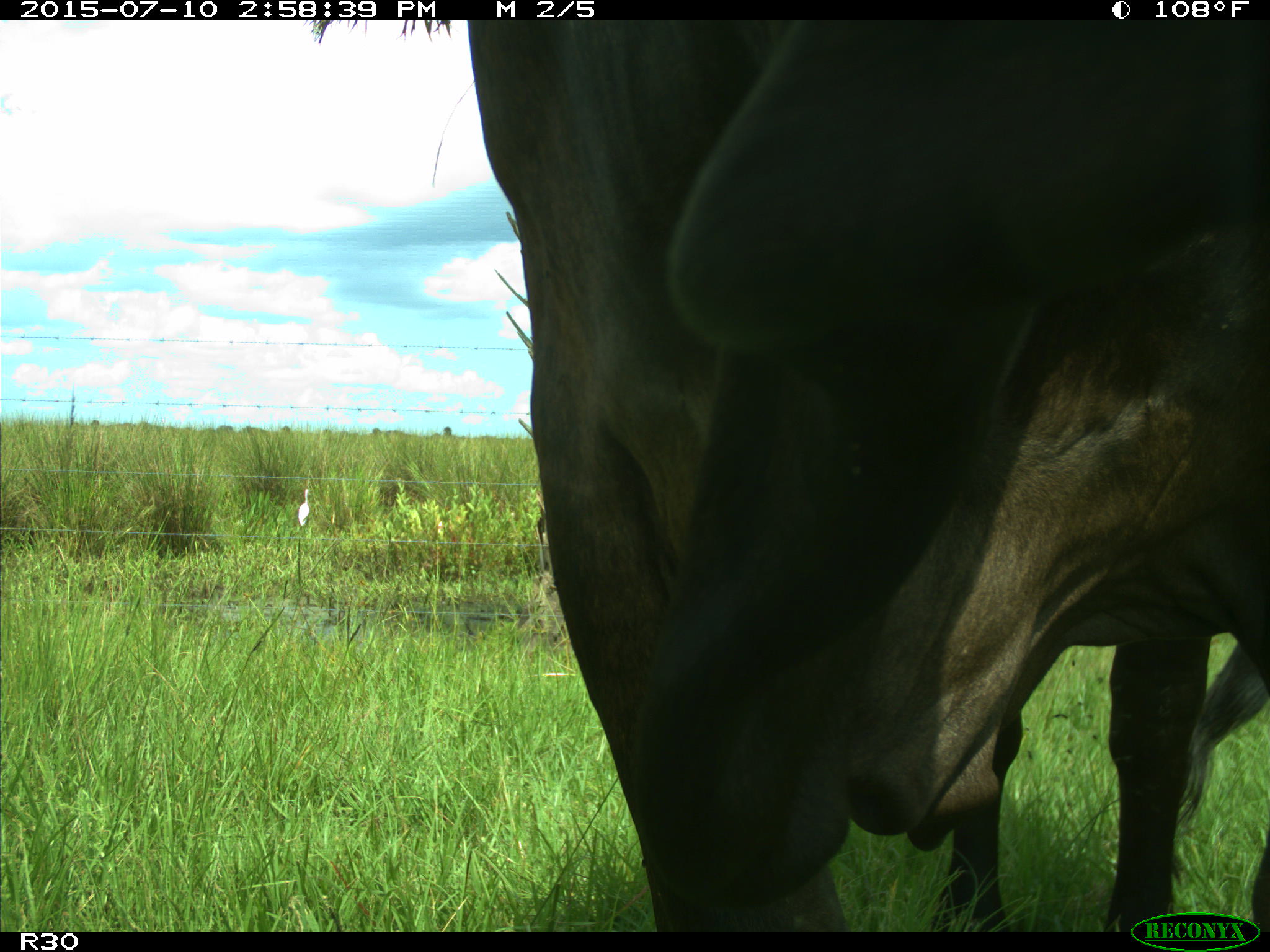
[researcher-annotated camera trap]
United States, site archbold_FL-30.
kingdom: Animalia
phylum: Chordata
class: Mammalia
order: Artiodactyla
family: Bovidae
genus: Bos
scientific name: Bos taurus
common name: domestic cow